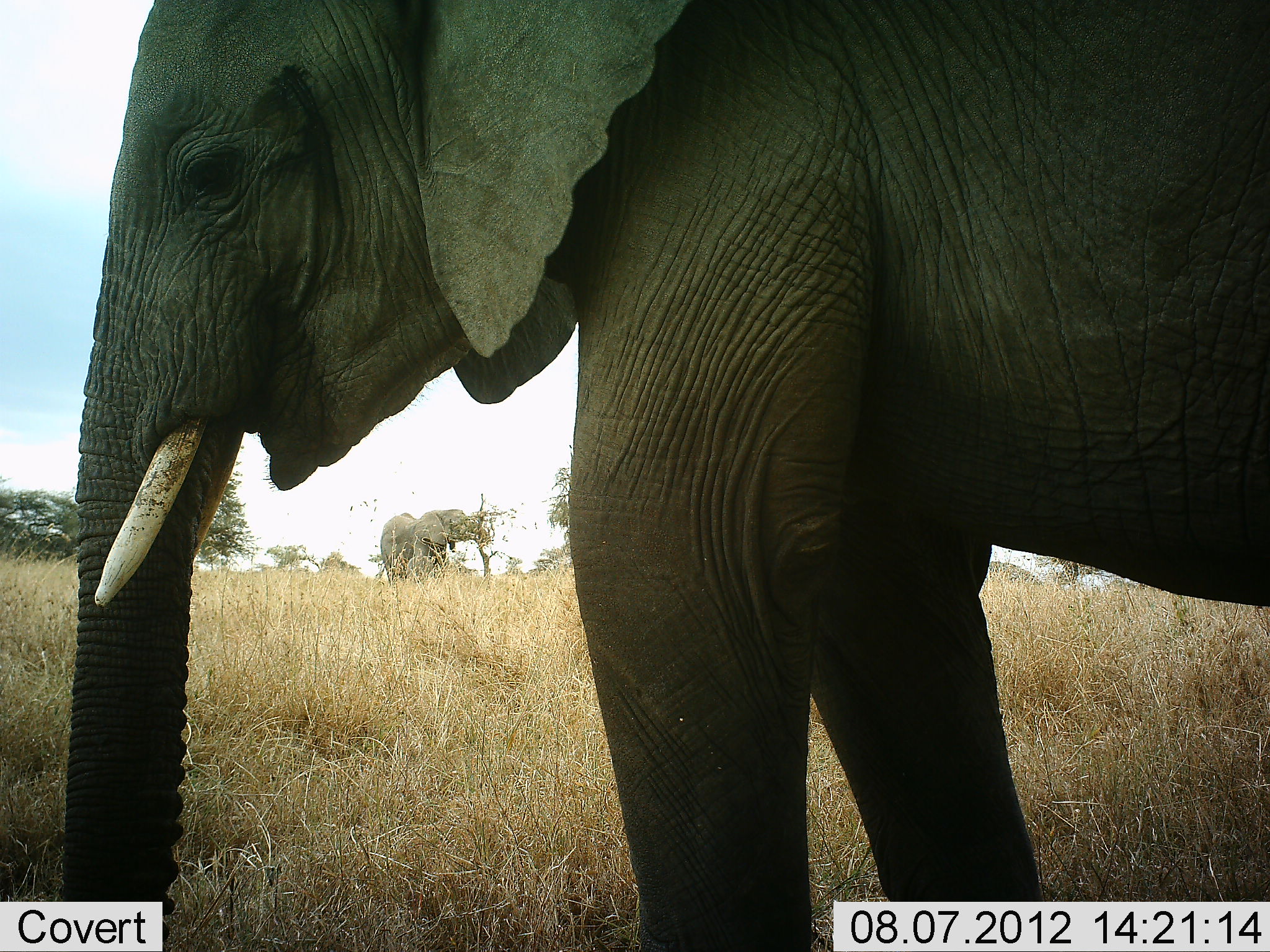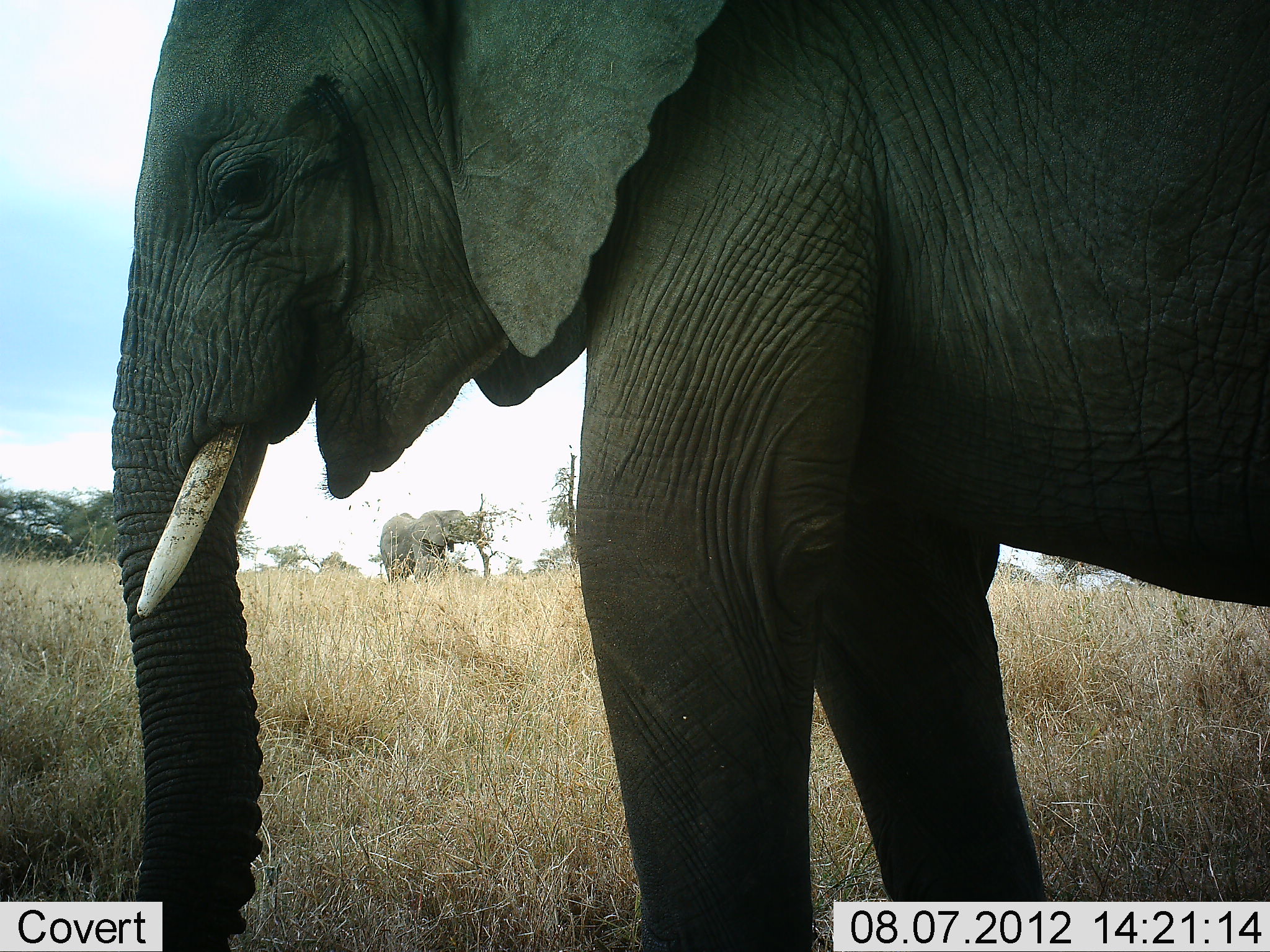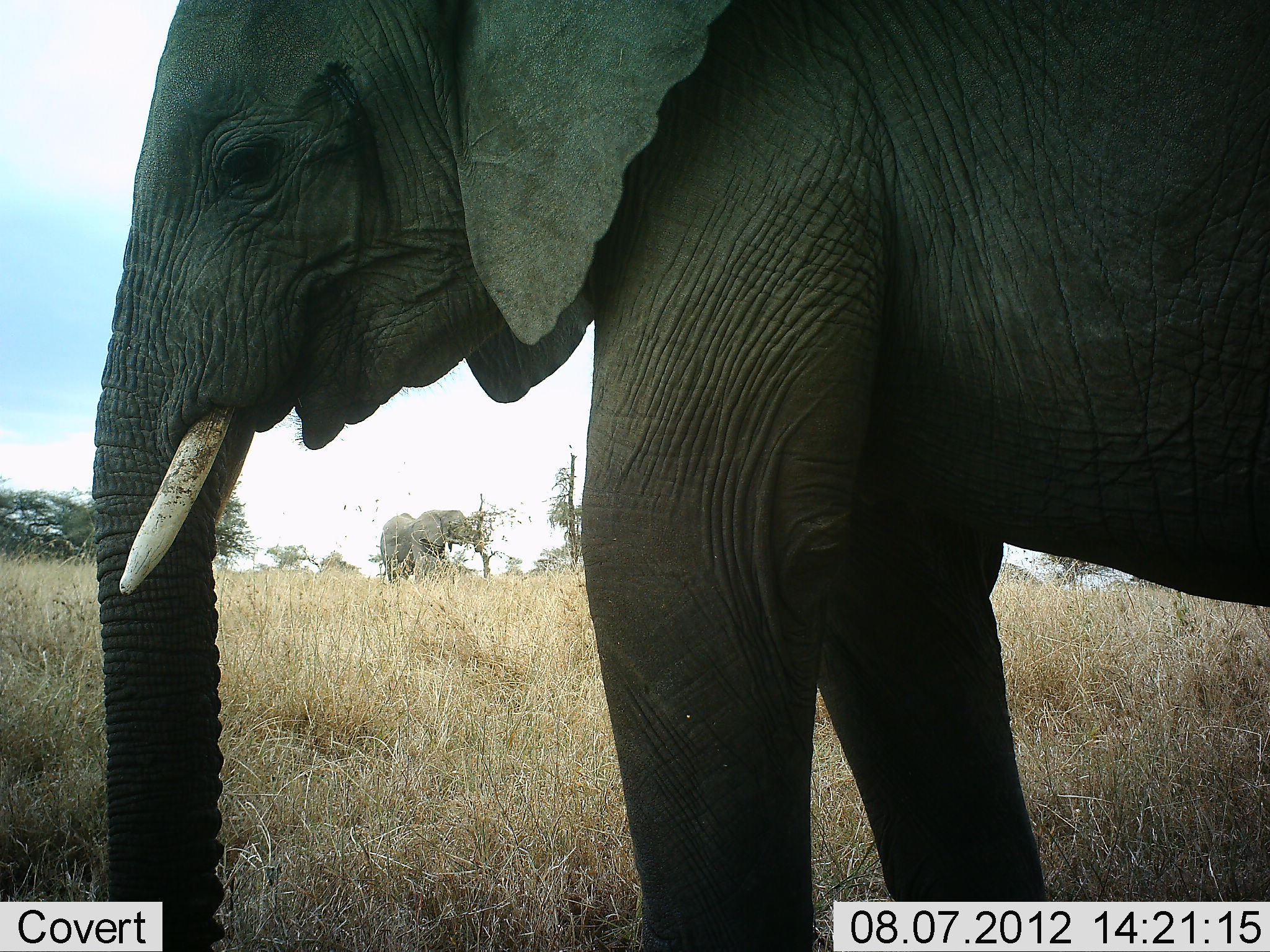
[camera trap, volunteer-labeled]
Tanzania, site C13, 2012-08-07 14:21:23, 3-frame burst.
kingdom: Animalia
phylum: Chordata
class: Mammalia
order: Proboscidea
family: Elephantidae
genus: Loxodonta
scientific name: Loxodonta africana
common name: african bush elephant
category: elephant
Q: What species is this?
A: Elephant (african bush elephant) (Loxodonta africana).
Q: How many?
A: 2.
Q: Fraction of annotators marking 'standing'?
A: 80%.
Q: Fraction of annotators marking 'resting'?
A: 0%.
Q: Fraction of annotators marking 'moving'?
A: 10%.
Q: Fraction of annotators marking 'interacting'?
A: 0%.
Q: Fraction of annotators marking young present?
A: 0%.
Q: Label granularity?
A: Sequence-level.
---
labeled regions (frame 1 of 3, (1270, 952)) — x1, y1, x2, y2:
animal: 55, 1, 1270, 951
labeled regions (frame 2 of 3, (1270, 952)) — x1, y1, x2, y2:
animal: 104, 1, 1270, 951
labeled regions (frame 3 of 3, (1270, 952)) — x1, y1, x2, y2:
animal: 88, 1, 1270, 951